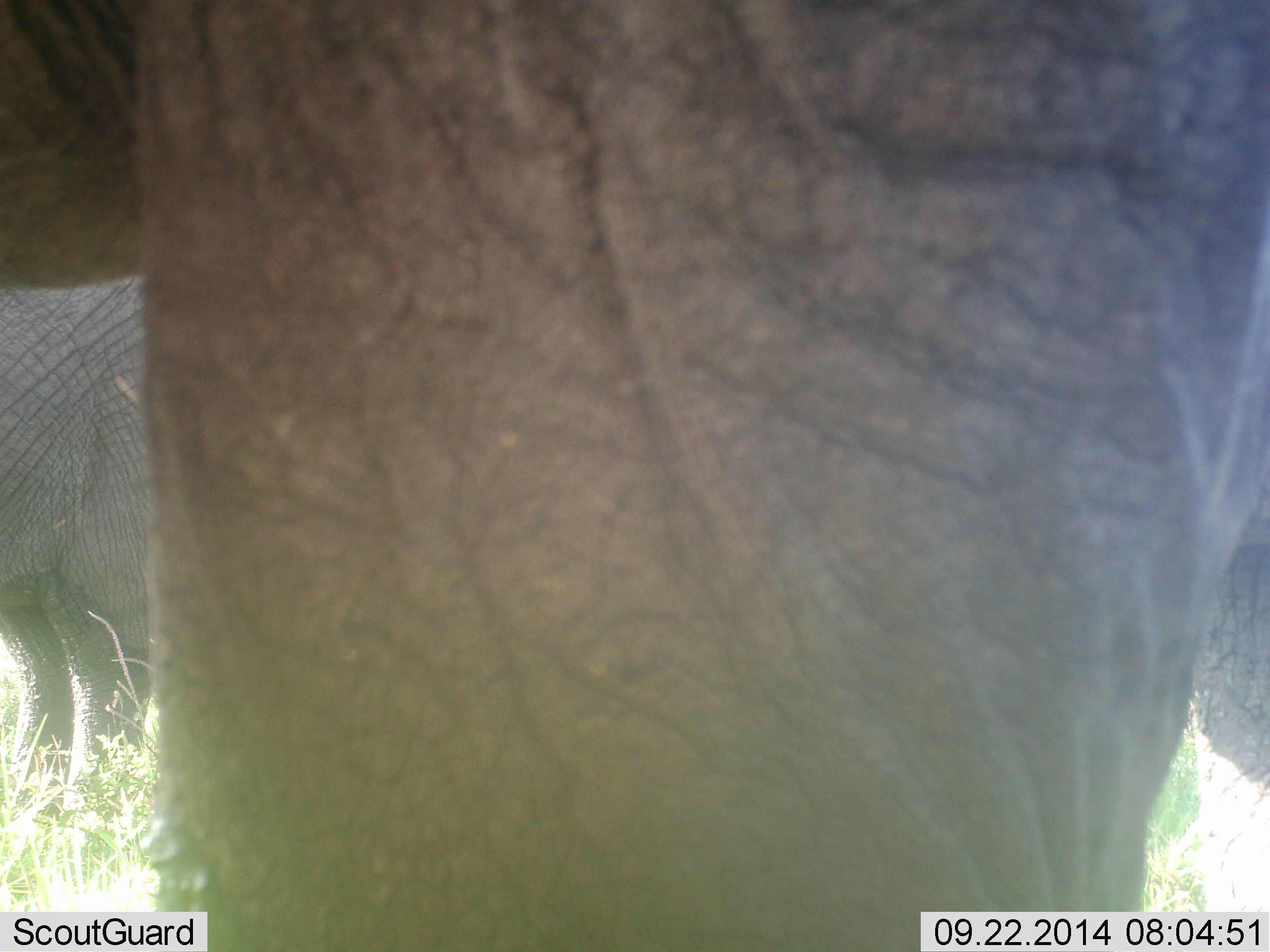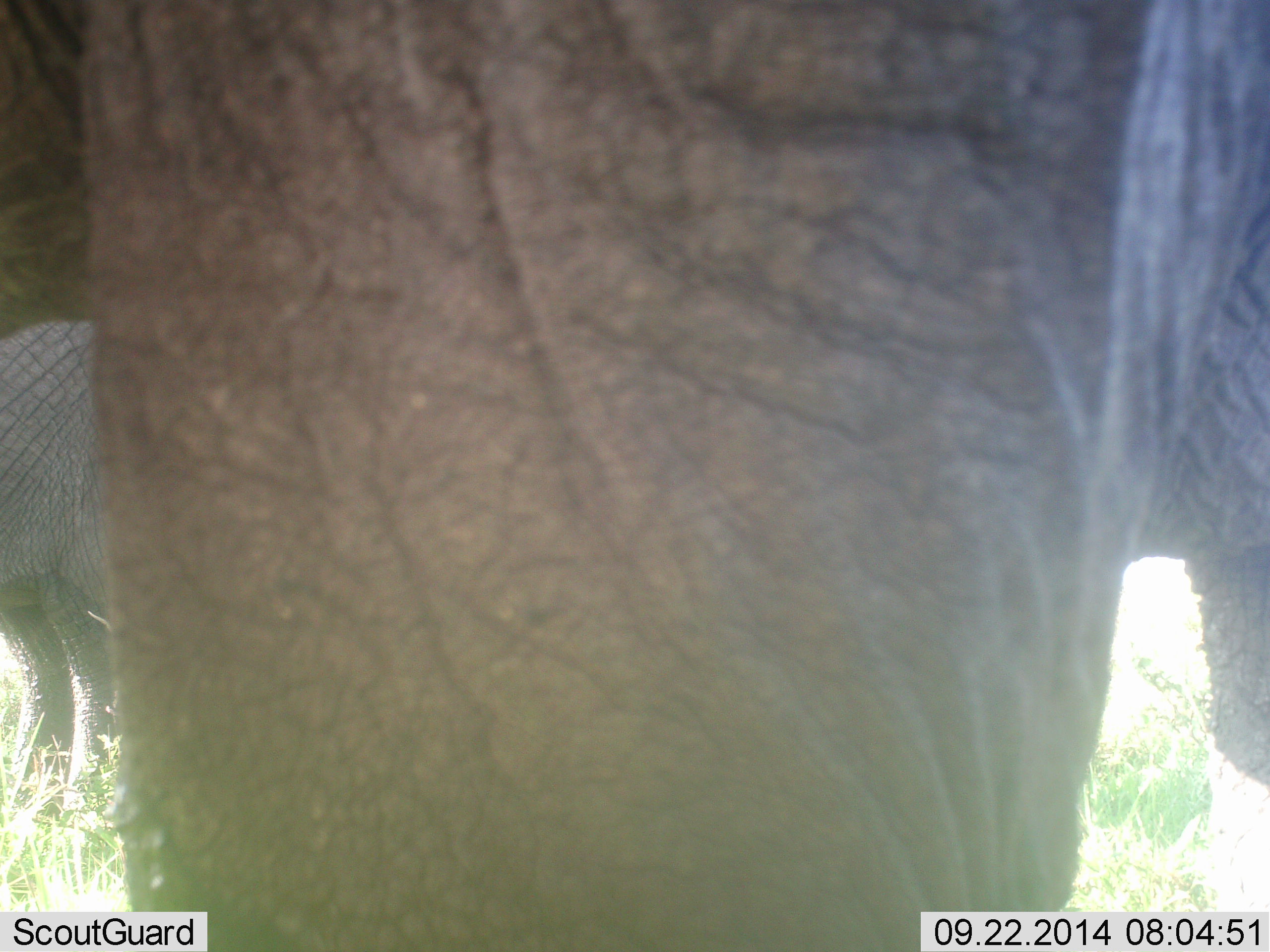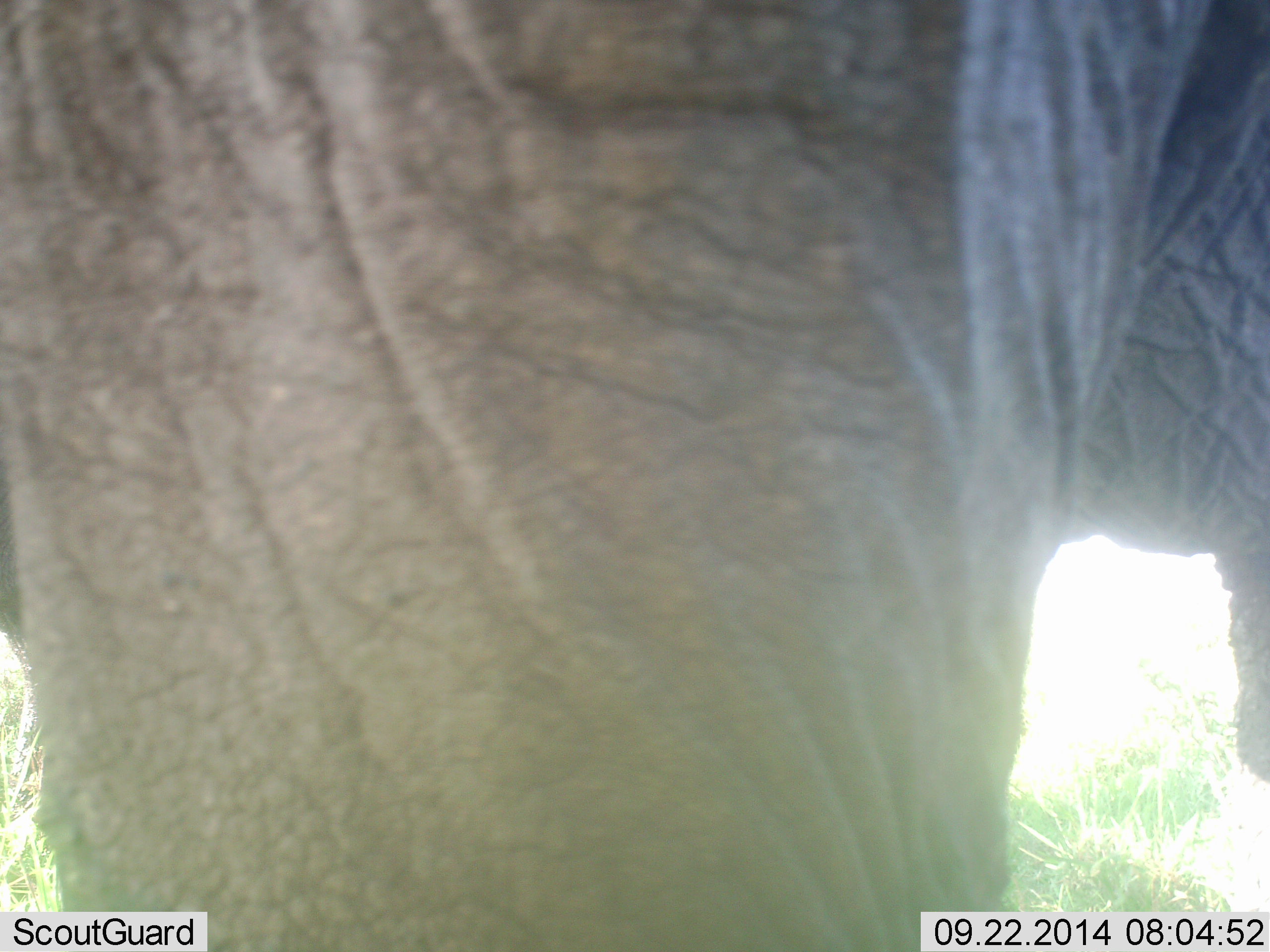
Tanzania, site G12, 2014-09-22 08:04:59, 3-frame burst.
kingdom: Animalia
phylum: Chordata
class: Mammalia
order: Proboscidea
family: Elephantidae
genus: Loxodonta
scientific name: Loxodonta africana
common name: african bush elephant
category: elephant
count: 2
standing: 100%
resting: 0%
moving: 20%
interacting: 0%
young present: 0%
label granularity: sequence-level